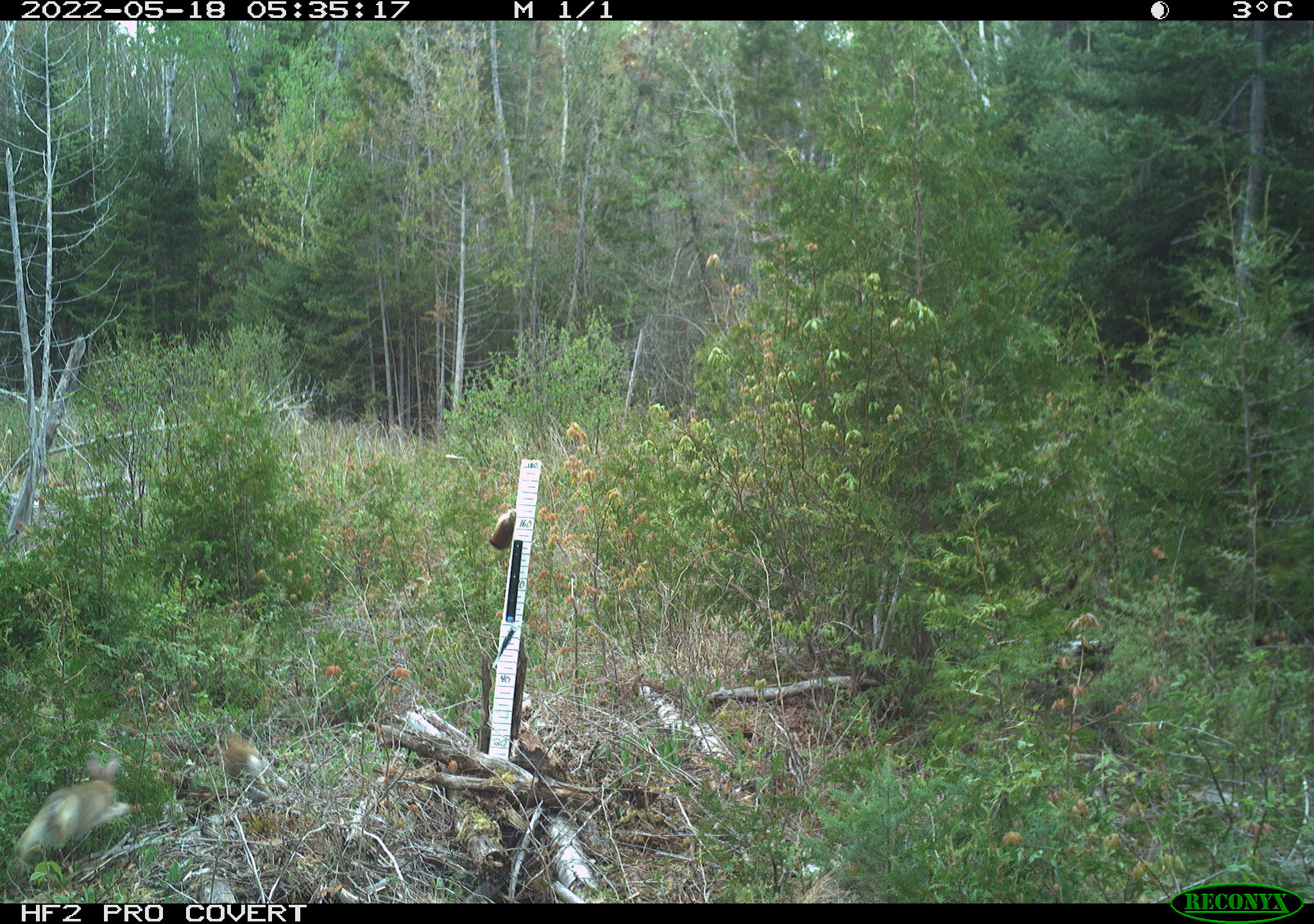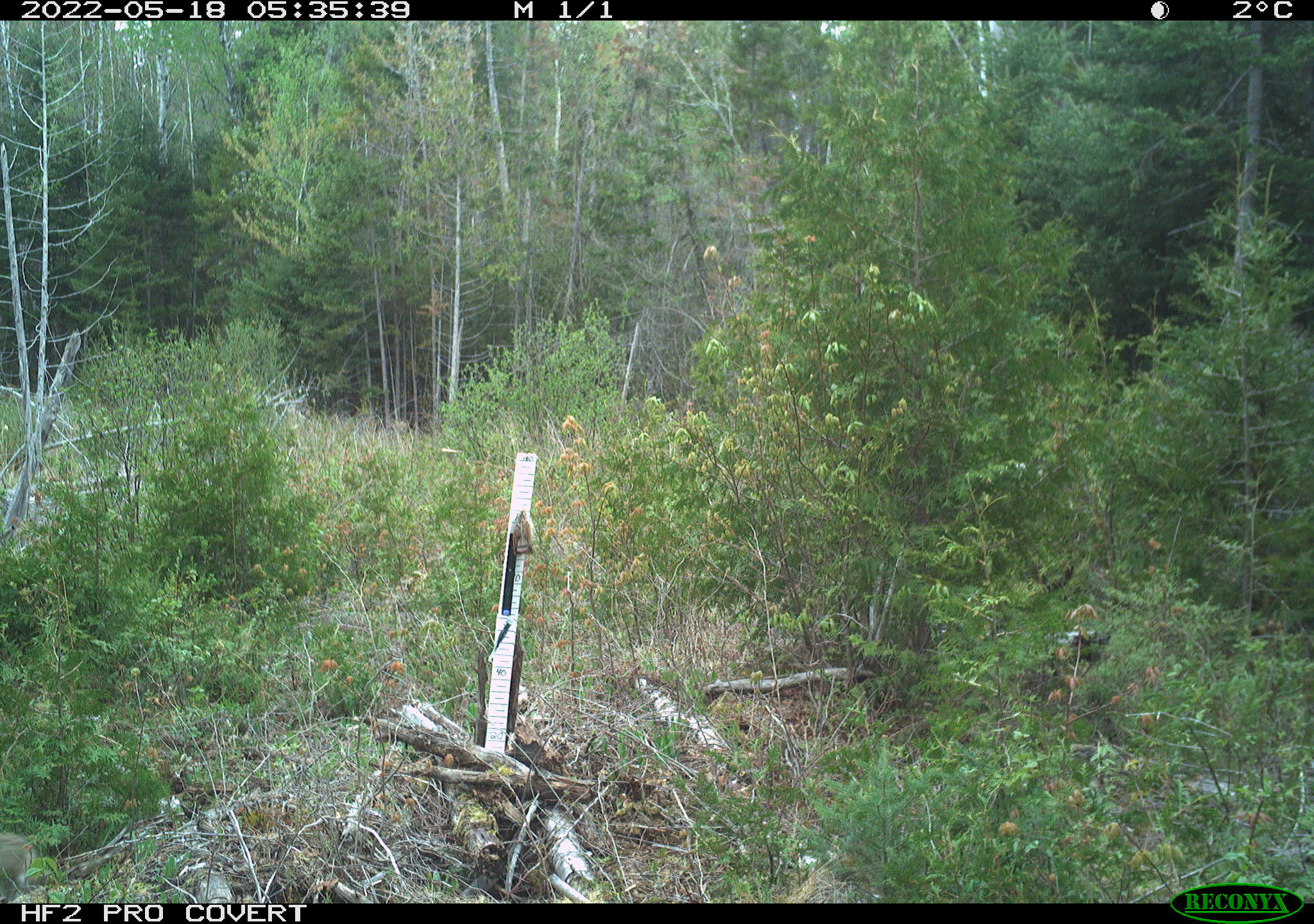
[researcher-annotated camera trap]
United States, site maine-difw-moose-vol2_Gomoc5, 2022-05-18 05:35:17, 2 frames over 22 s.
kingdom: Animalia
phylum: Chordata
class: Mammalia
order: Lagomorpha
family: Leporidae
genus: Lepus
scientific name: Lepus americanus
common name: snowshoe hare